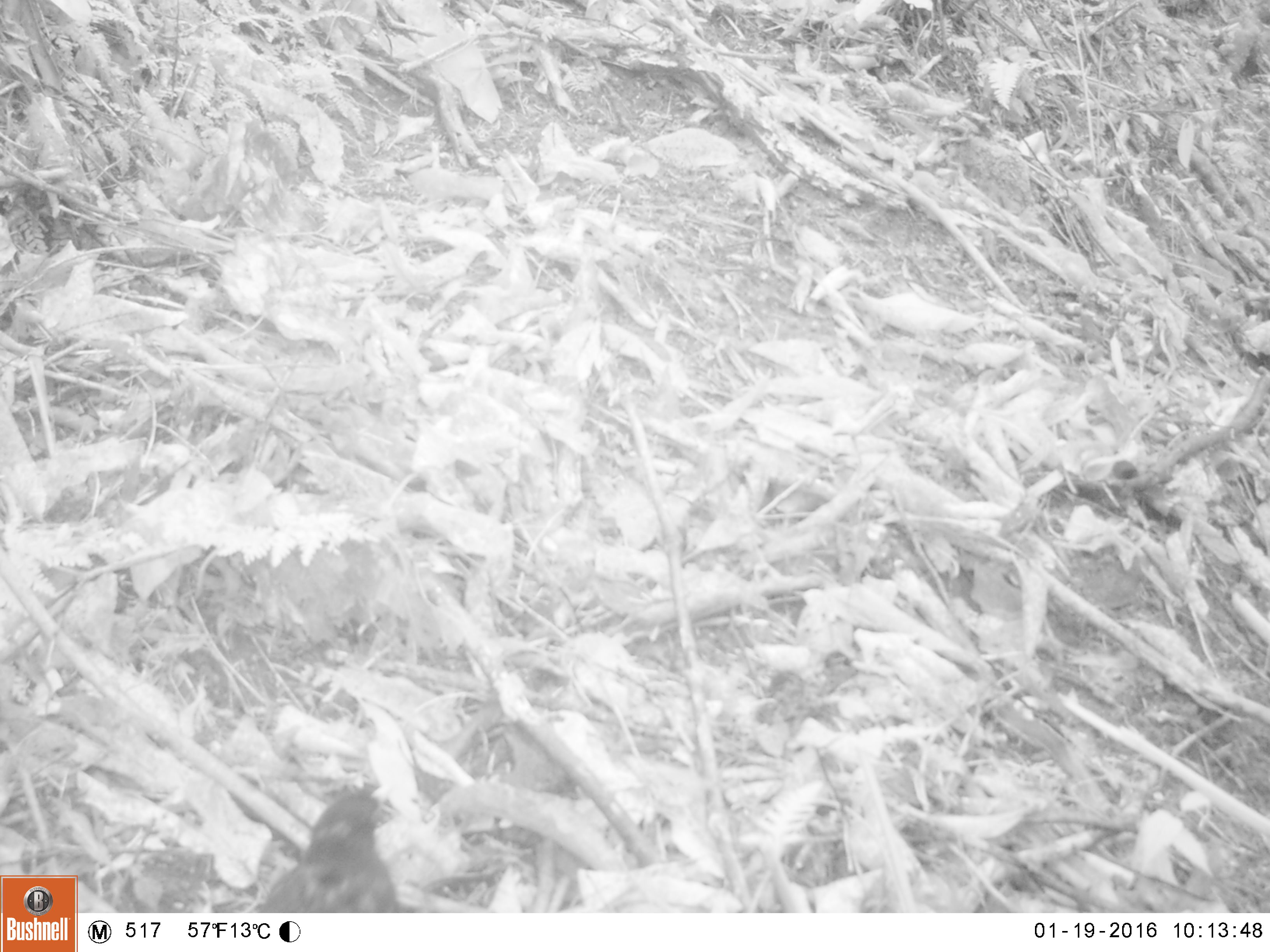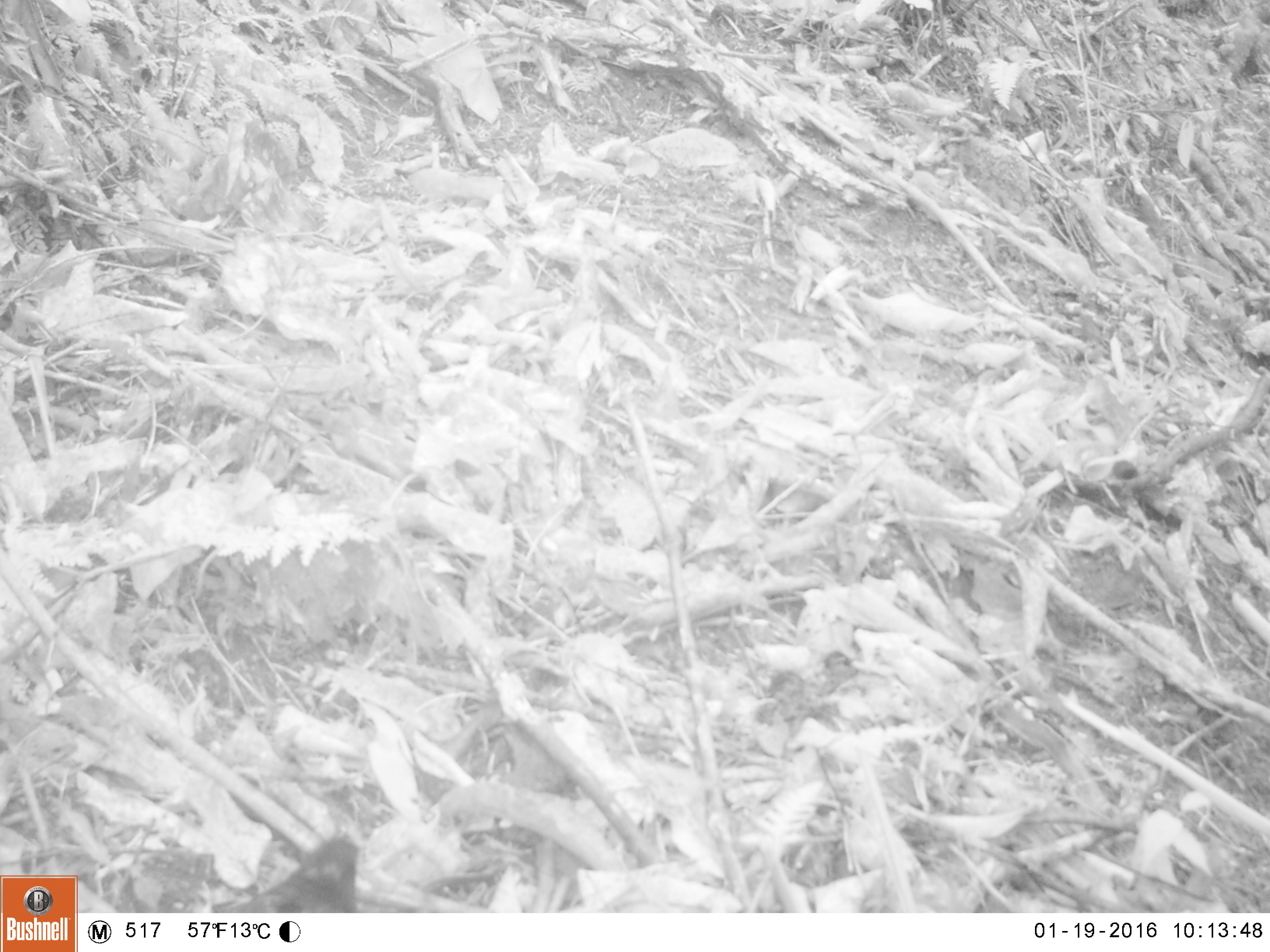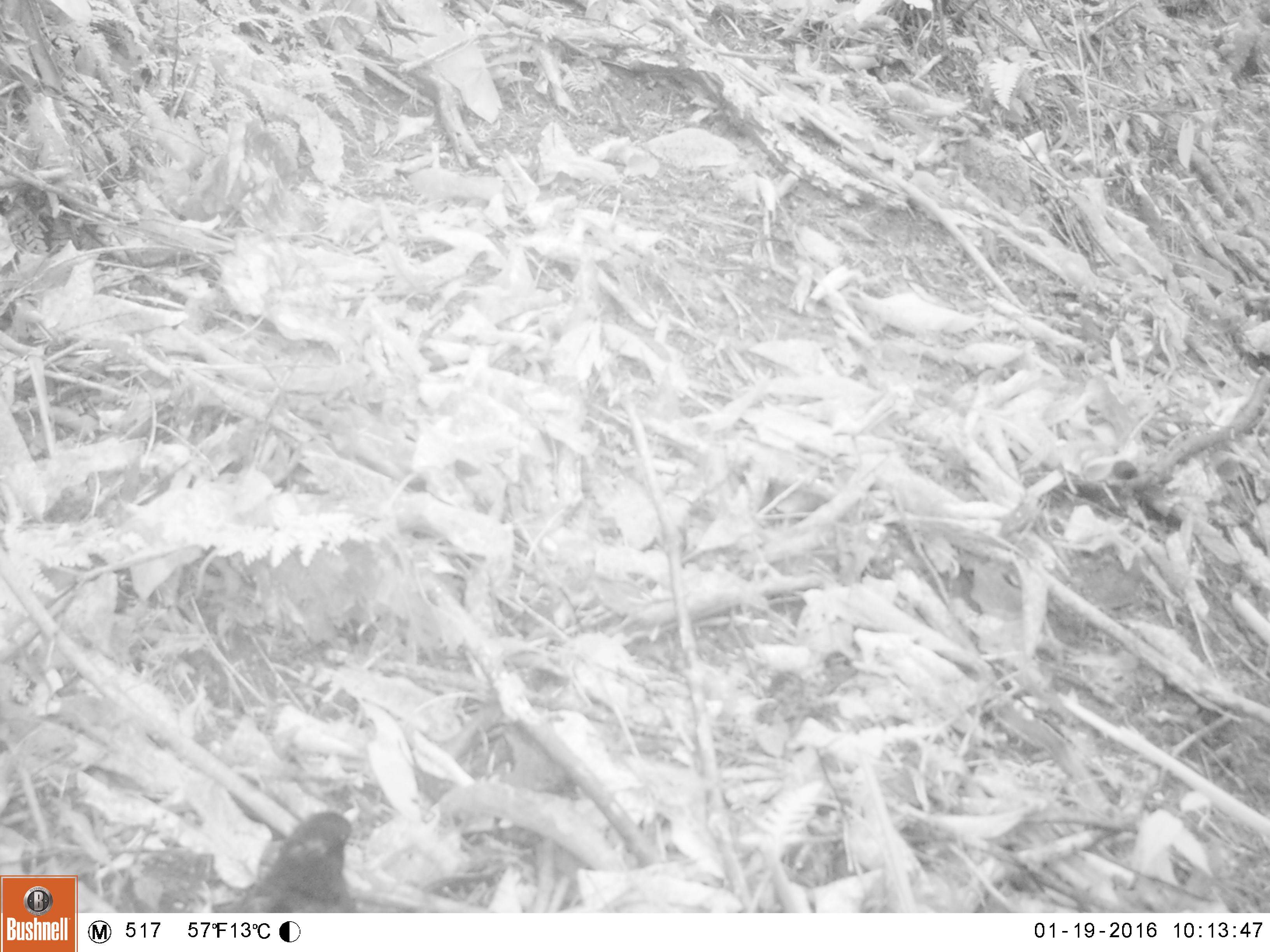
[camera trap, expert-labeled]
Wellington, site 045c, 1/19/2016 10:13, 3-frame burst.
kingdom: Animalia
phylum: Chordata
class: Aves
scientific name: Aves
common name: bird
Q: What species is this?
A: Bird (Aves).